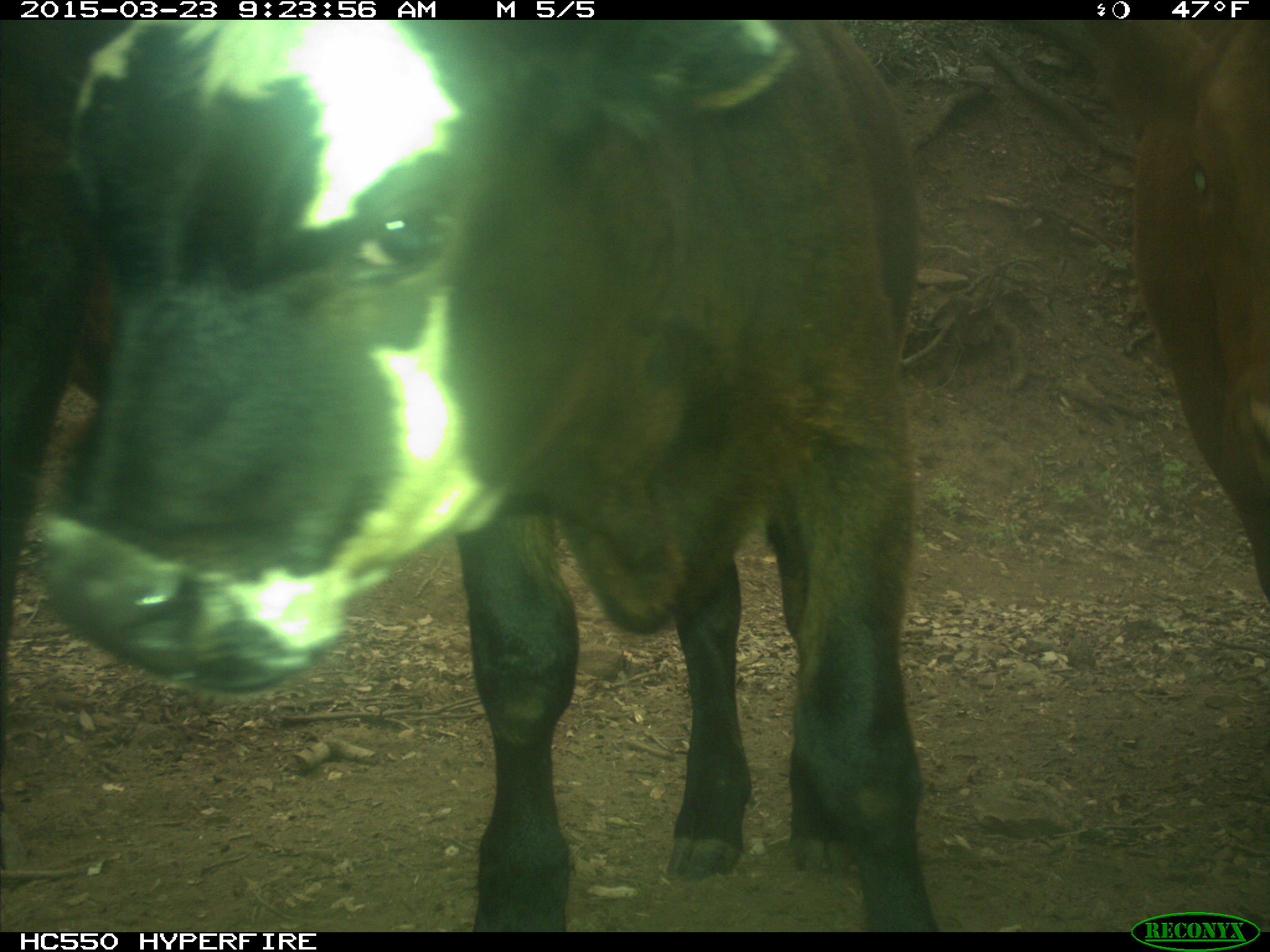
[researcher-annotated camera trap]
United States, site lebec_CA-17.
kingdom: Animalia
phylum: Chordata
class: Mammalia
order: Artiodactyla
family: Bovidae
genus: Bos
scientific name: Bos taurus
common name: domestic cow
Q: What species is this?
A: Bos taurus (domestic cow).